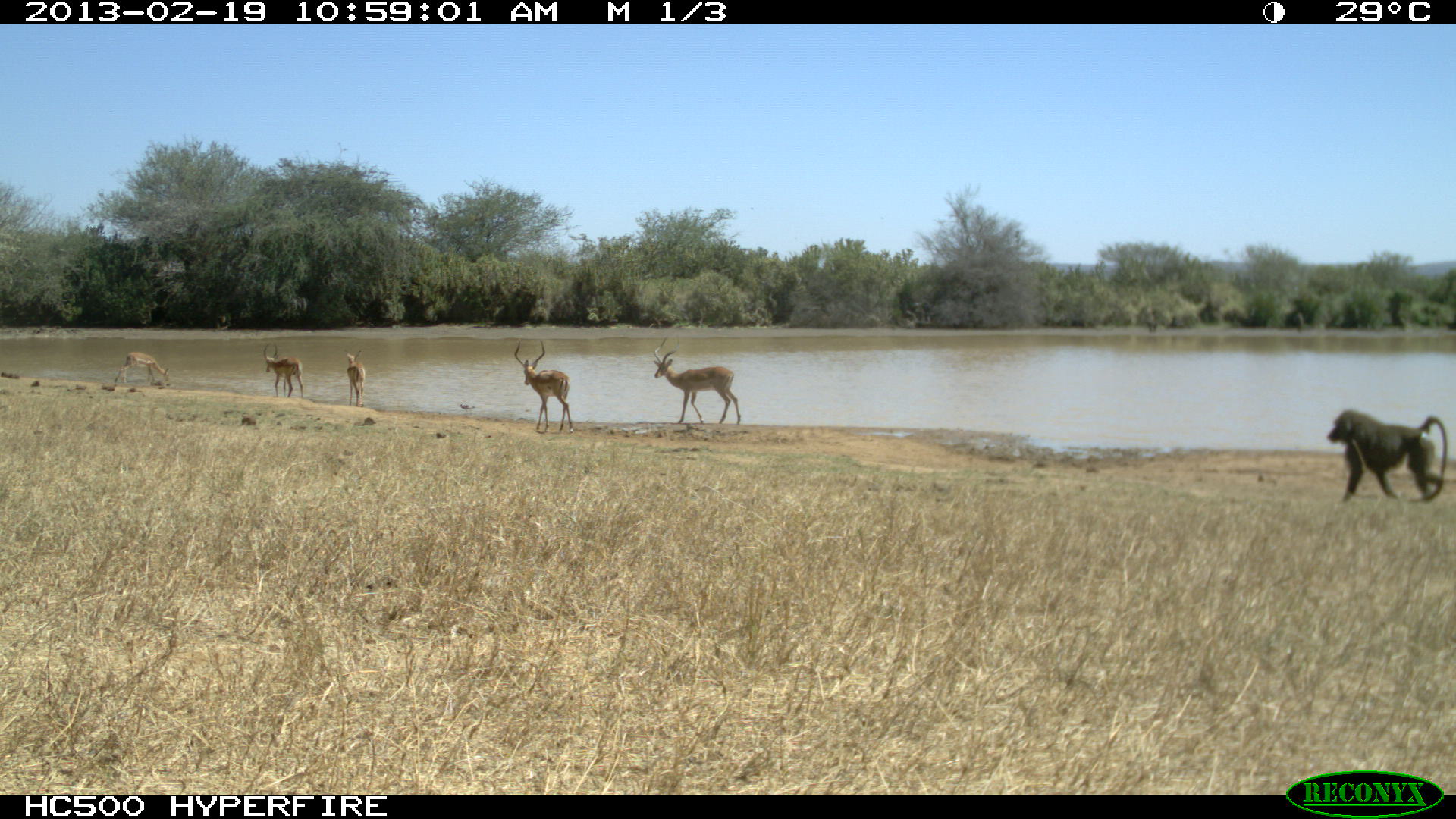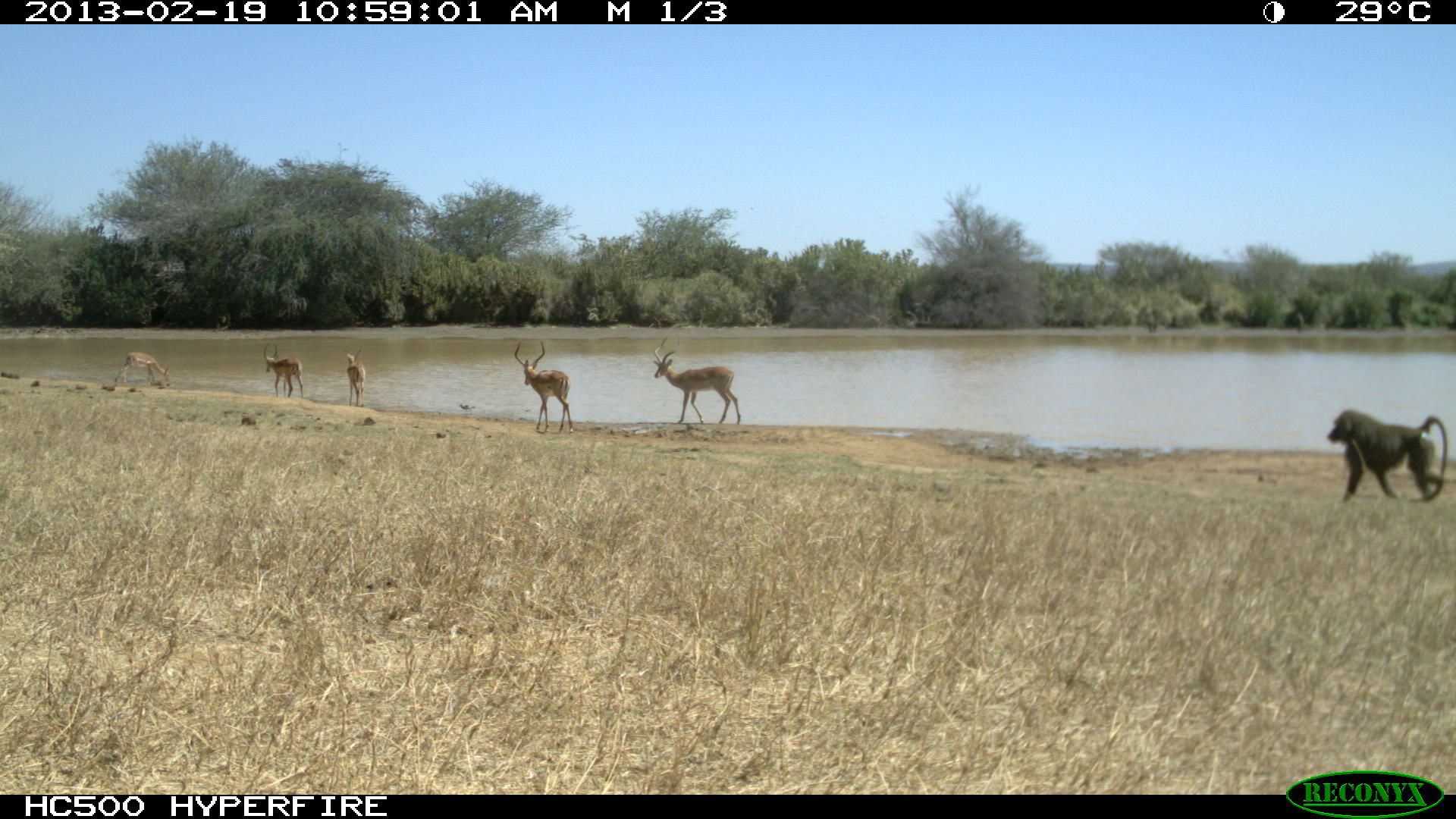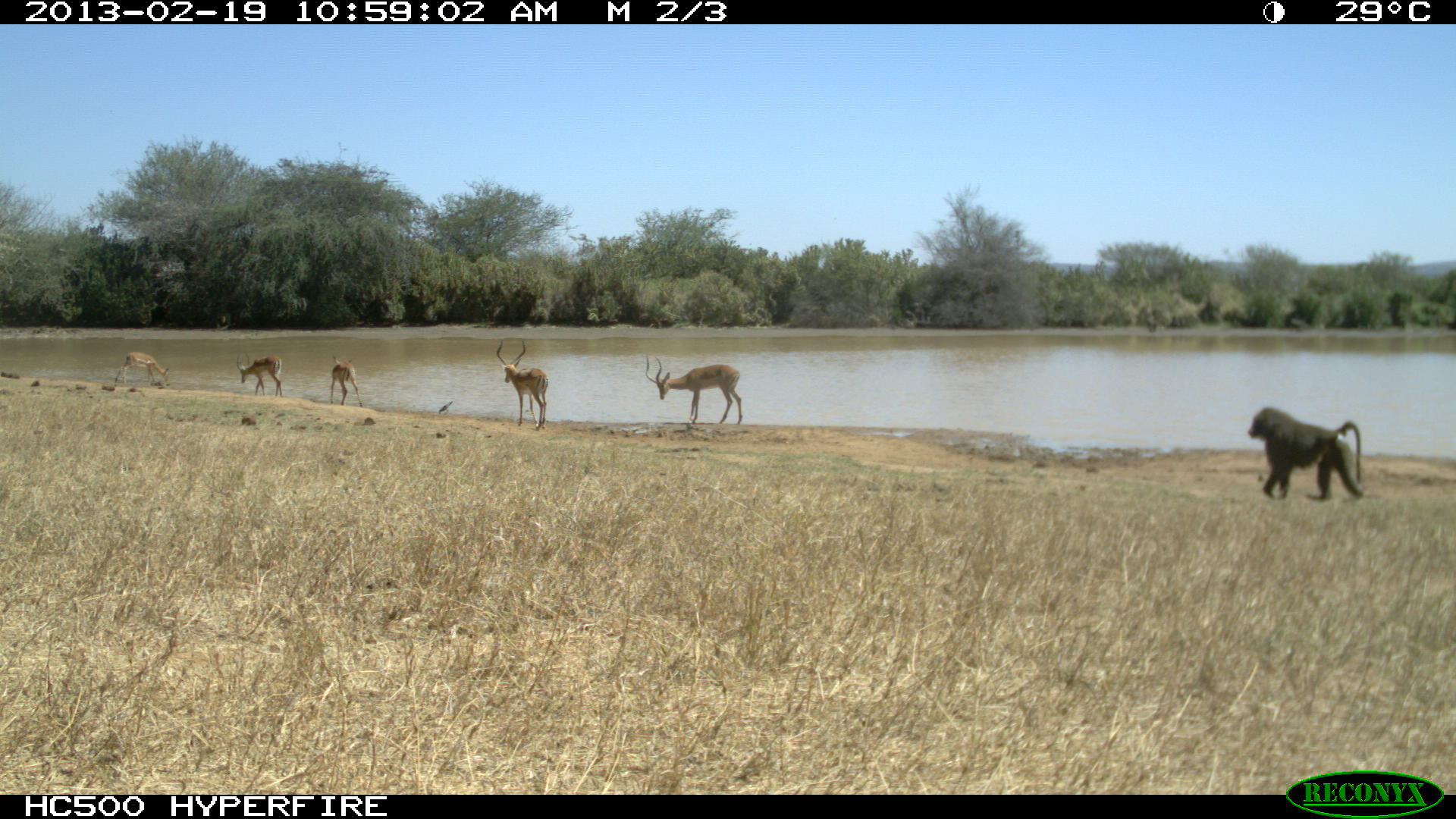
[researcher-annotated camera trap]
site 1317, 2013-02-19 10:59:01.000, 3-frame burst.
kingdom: Animalia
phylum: Chordata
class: Mammalia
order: Artiodactyla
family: Bovidae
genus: Aepyceros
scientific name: Aepyceros melampus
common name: impala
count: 5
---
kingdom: Animalia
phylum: Chordata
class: Mammalia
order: Primates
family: Cercopithecidae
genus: Papio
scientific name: Papio anubis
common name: olive baboon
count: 1